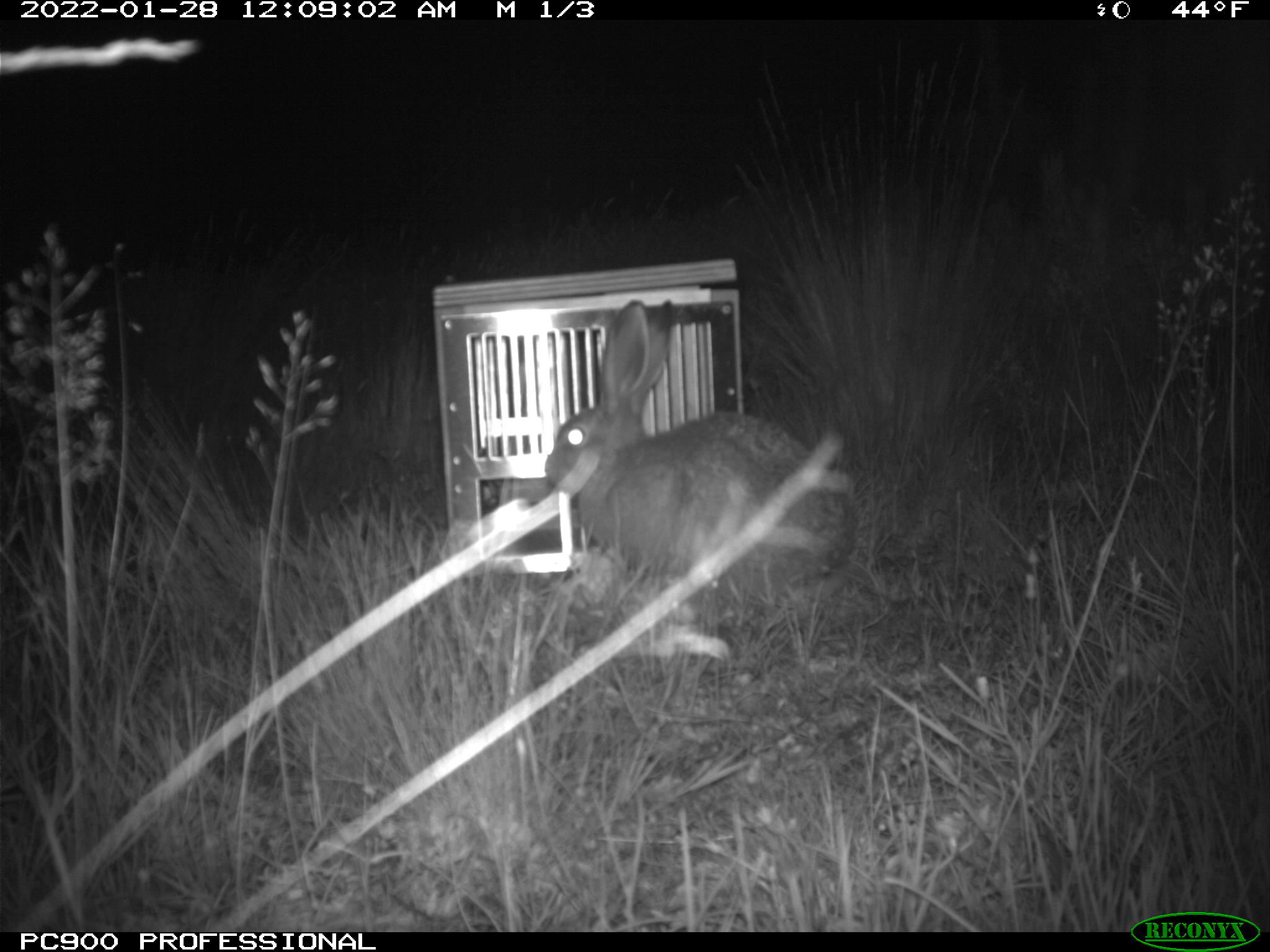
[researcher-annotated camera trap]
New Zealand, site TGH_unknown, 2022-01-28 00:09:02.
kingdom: Animalia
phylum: Chordata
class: Mammalia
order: Lagomorpha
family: Leporidae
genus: Lepus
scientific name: Lepus europaeus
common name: brown hare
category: hare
Hare (brown hare) (Lepus europaeus).